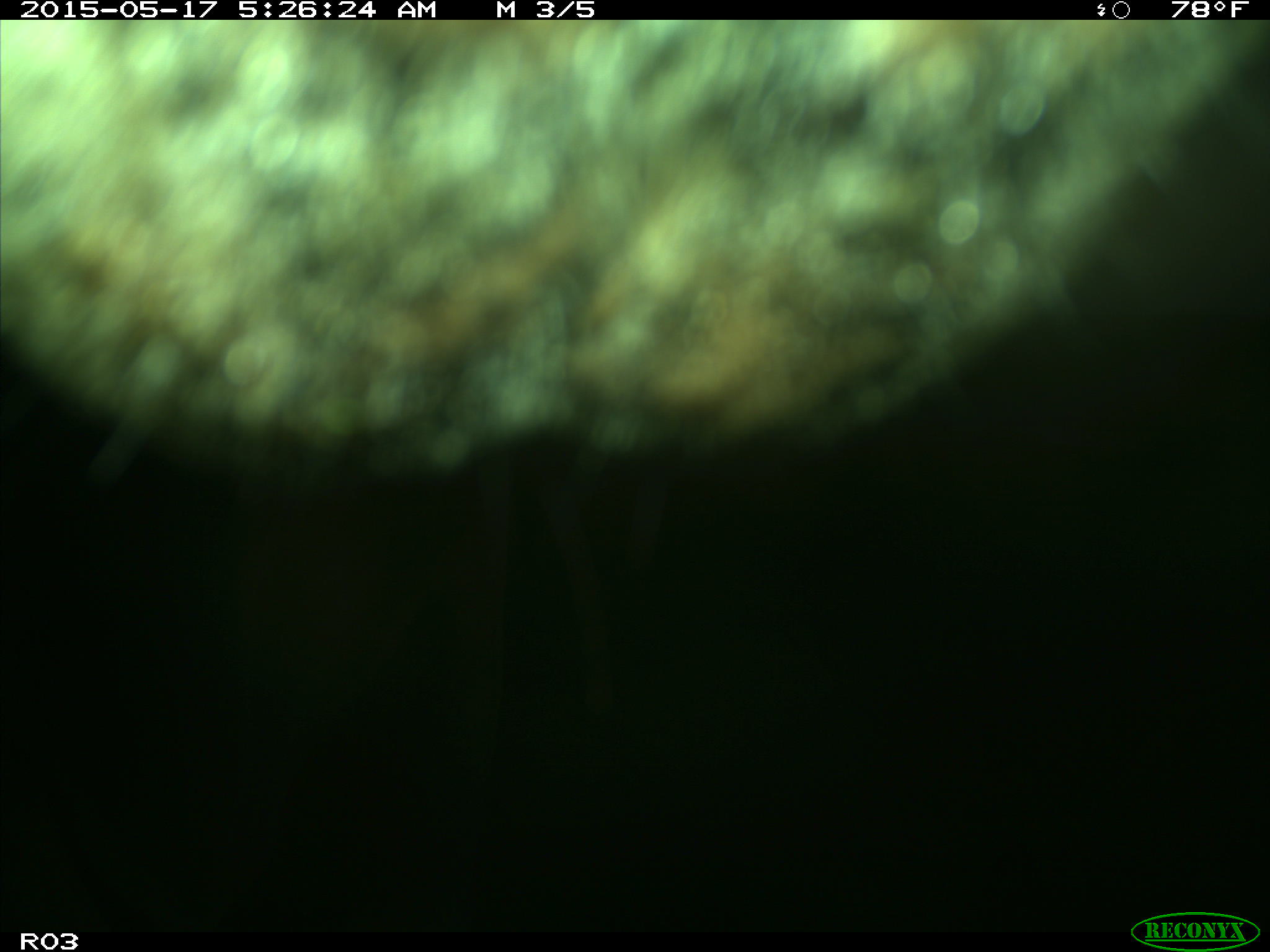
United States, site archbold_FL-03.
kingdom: Animalia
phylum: Chordata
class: Mammalia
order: Artiodactyla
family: Bovidae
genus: Bos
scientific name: Bos taurus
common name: domestic cow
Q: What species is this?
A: Bos taurus (domestic cow).